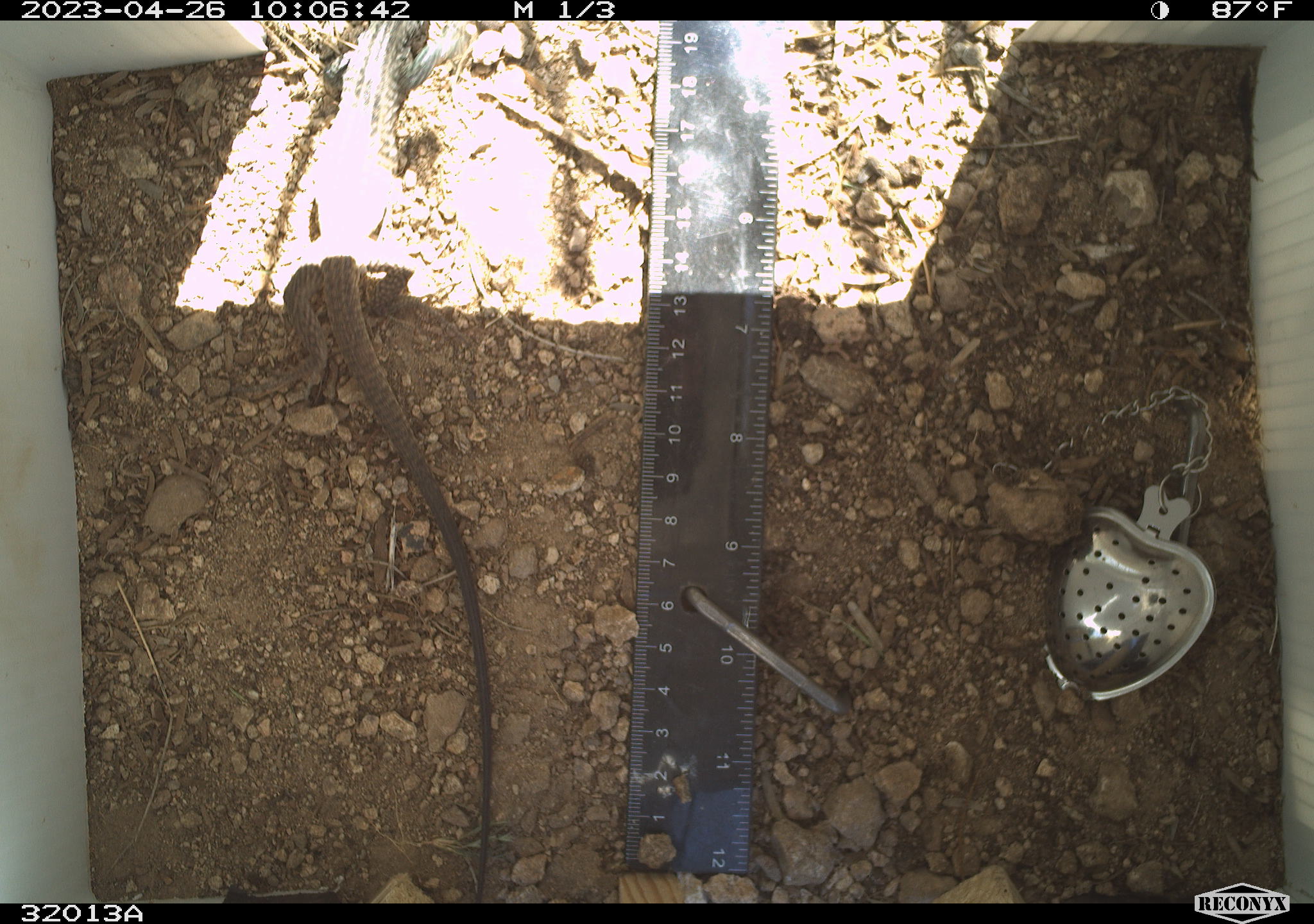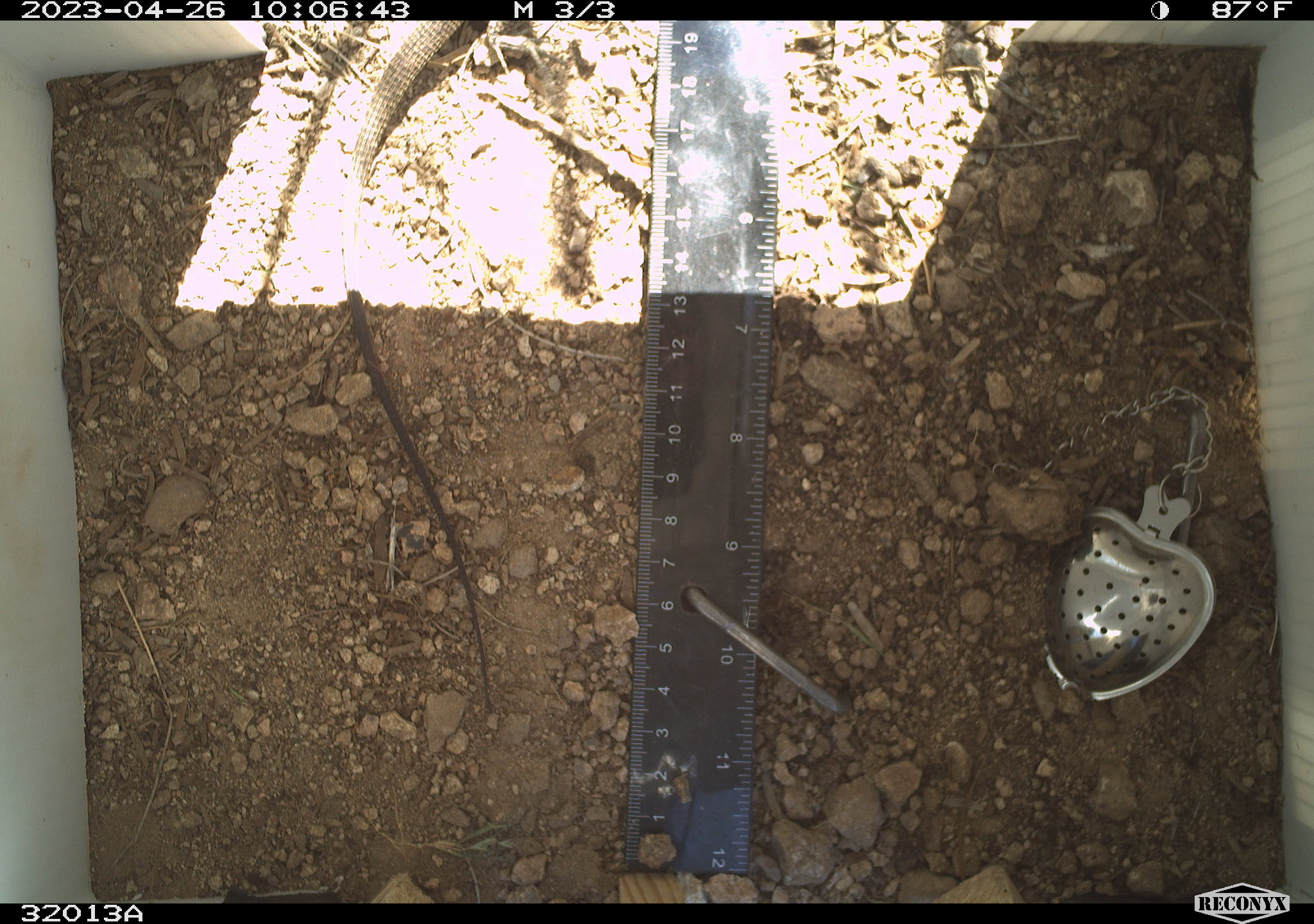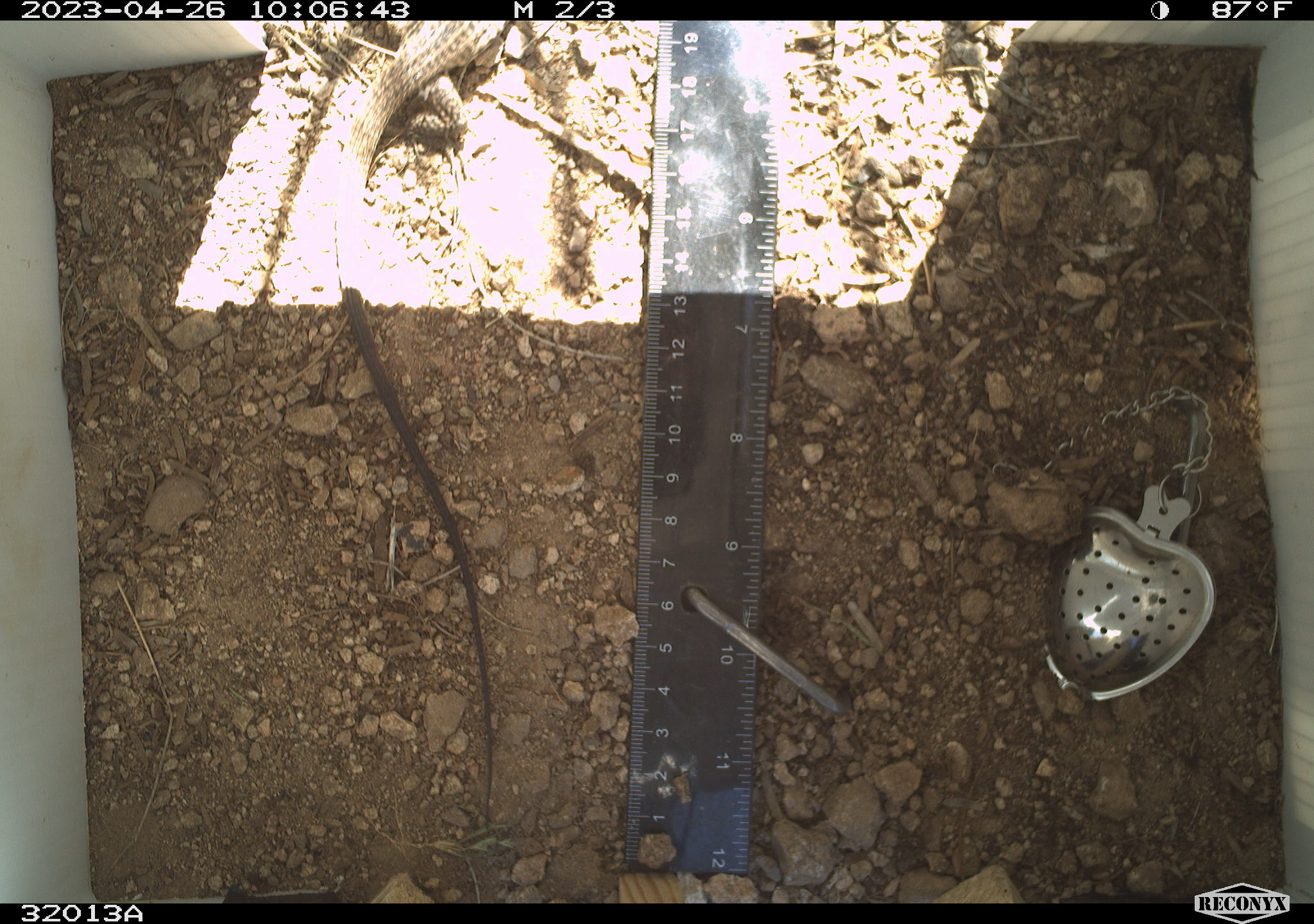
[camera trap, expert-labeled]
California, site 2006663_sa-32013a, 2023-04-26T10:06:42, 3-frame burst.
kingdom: Animalia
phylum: Chordata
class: Reptilia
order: Squamata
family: Teiidae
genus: Aspidoscelis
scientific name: Aspidoscelis tigris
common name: western whiptail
Western whiptail (Aspidoscelis tigris).